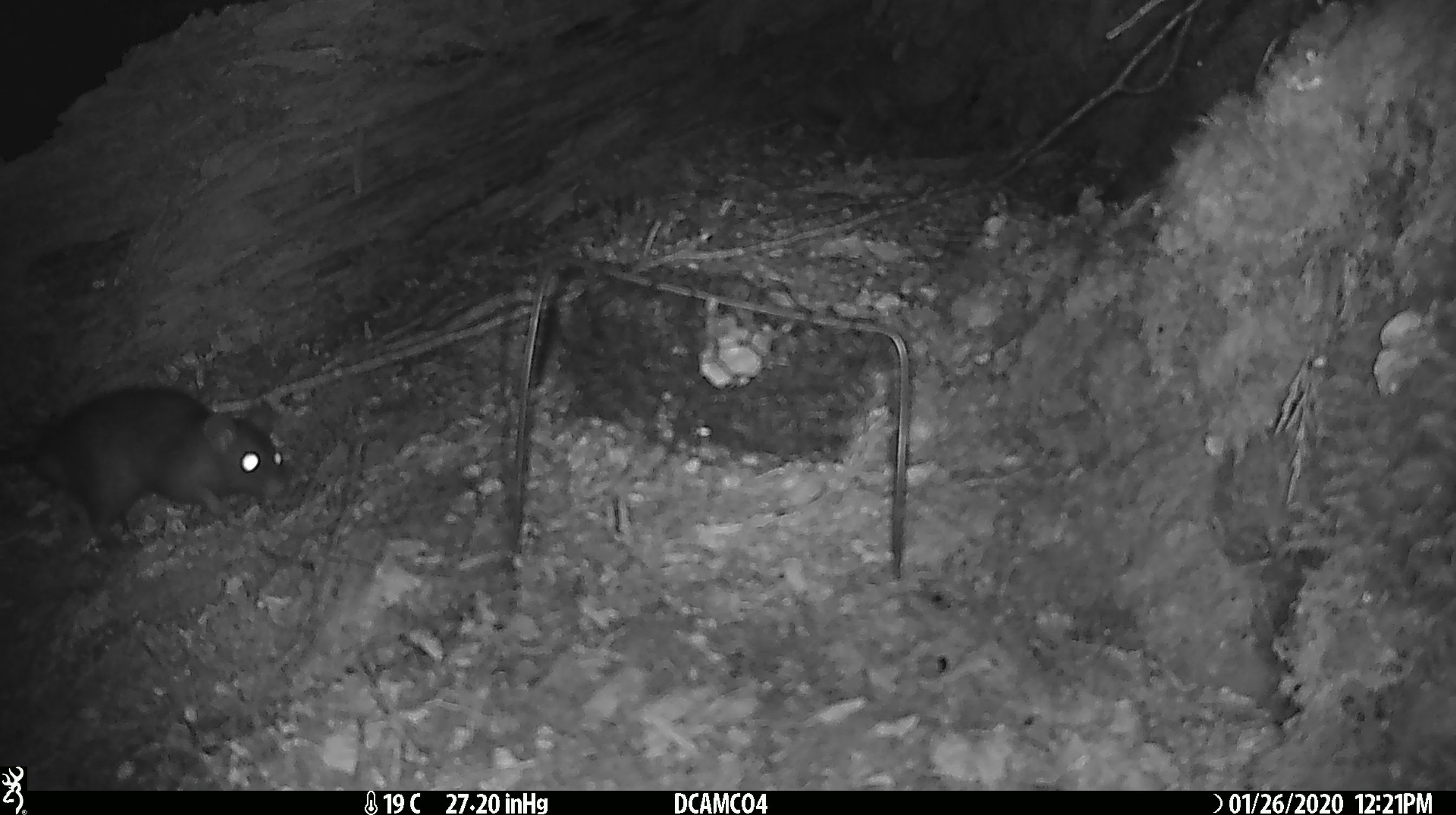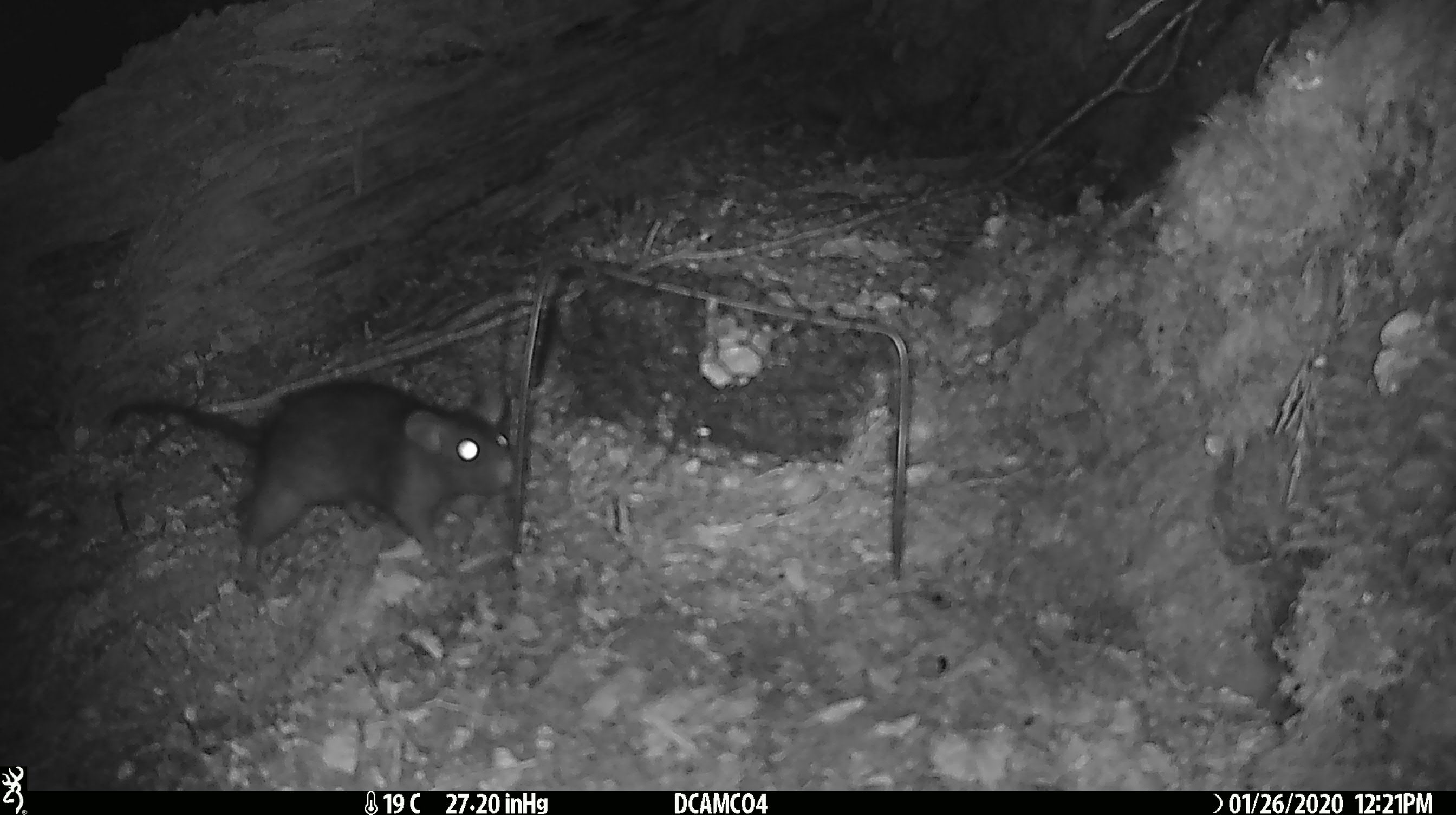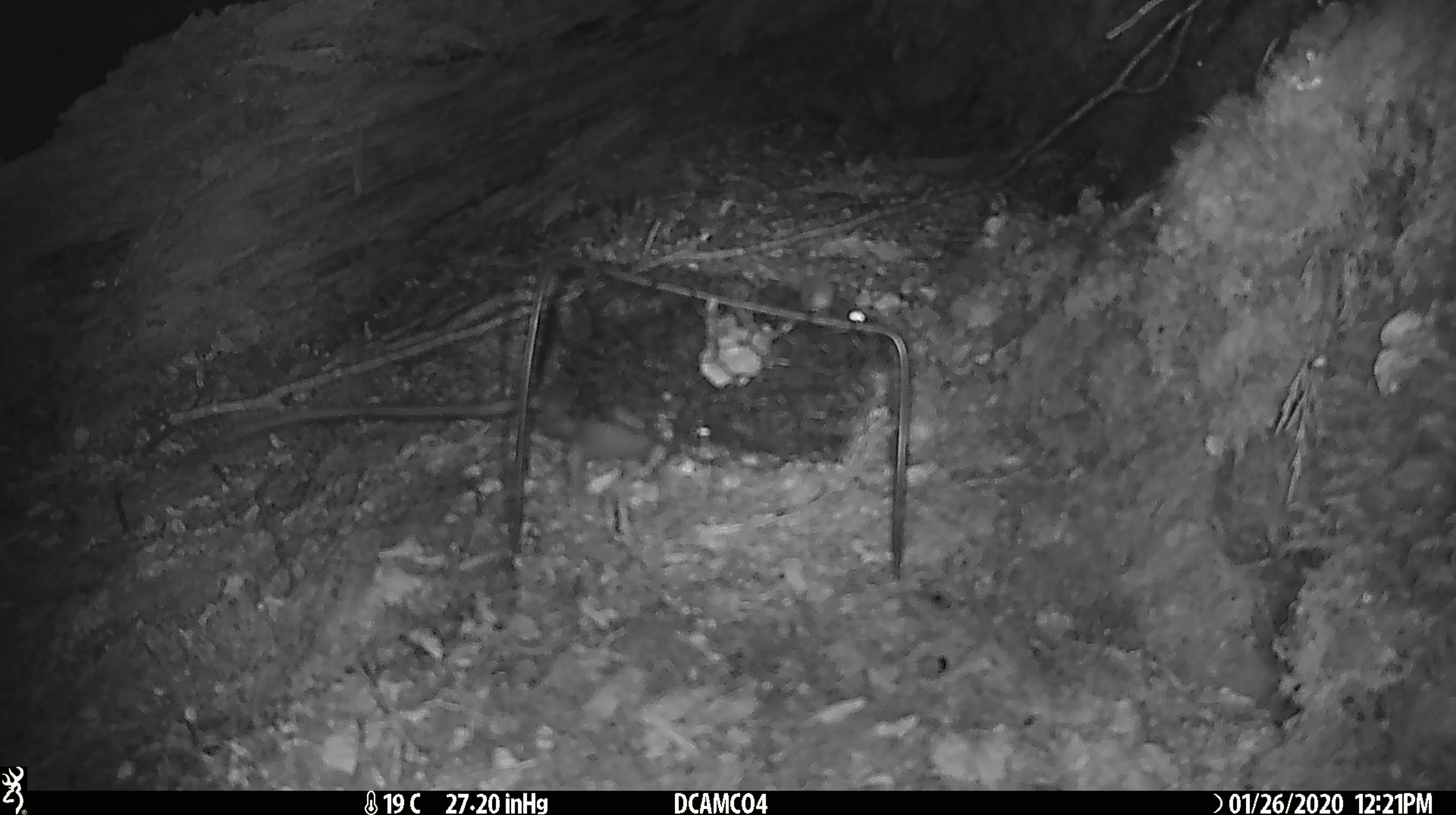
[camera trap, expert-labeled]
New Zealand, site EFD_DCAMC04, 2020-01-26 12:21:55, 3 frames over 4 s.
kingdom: Animalia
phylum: Chordata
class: Mammalia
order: Rodentia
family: Muridae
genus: Rattus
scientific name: Rattus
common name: rat